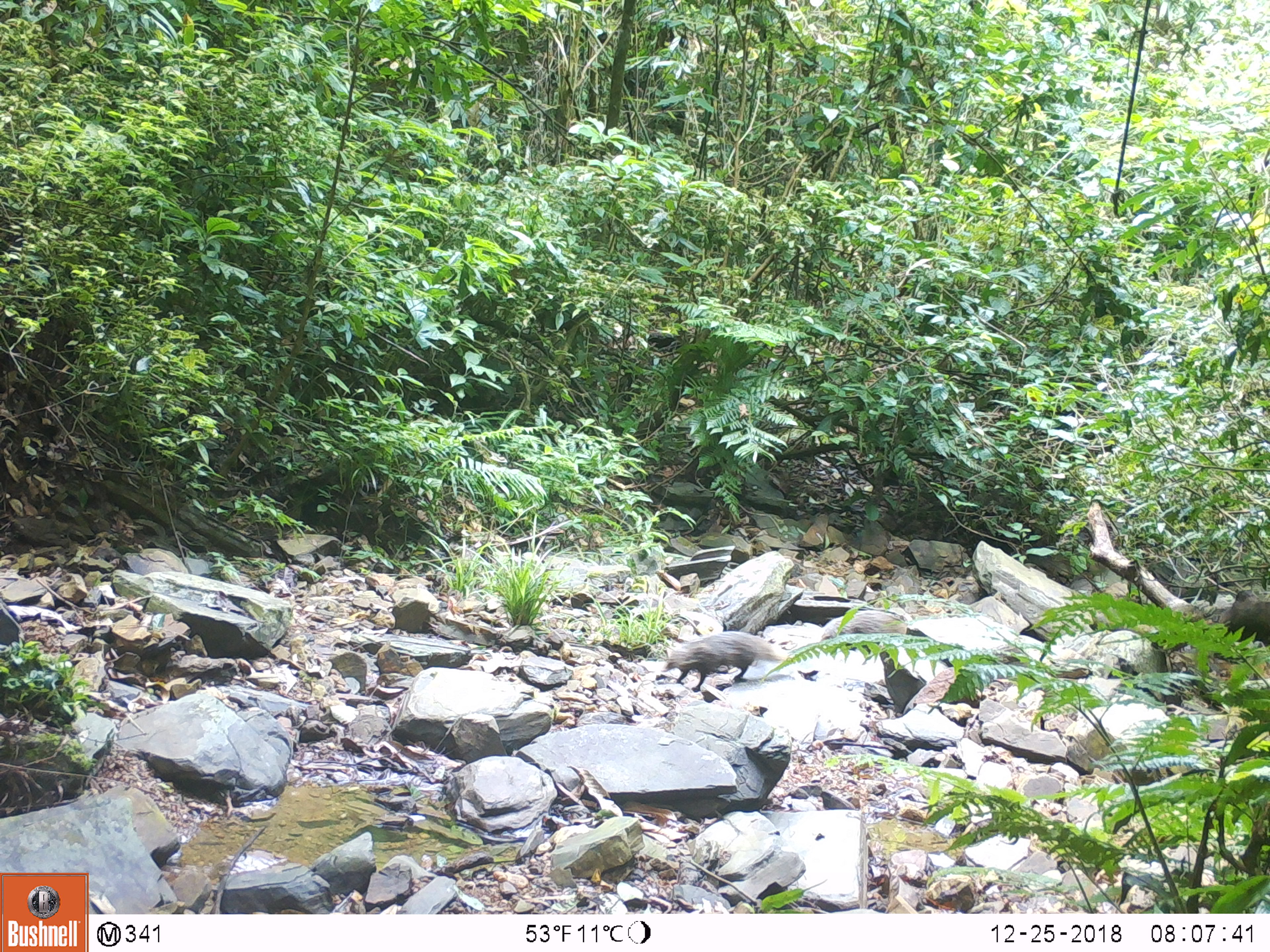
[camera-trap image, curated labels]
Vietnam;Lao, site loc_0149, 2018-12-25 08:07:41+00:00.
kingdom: Animalia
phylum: Chordata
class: Mammalia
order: Carnivora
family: Herpestidae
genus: Urva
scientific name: Urva urva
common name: crab-eating mongoose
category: crab eating mongoose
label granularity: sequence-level